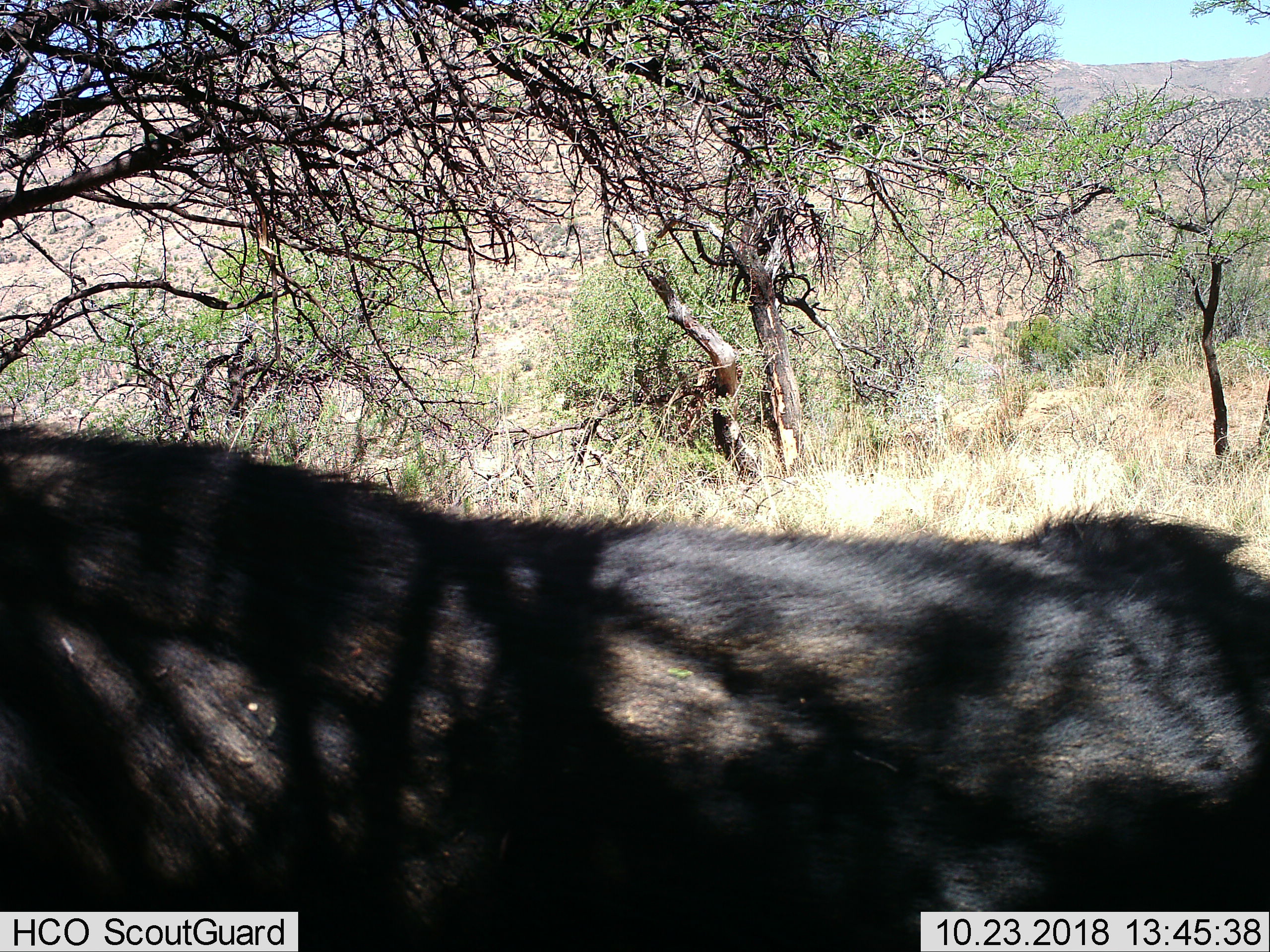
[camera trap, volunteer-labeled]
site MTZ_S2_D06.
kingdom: Animalia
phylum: Chordata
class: Mammalia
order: Artiodactyla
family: Bovidae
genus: Syncerus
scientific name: Syncerus caffer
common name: african buffalo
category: buffalo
Buffalo (african buffalo) (Syncerus caffer), count 1. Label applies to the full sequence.